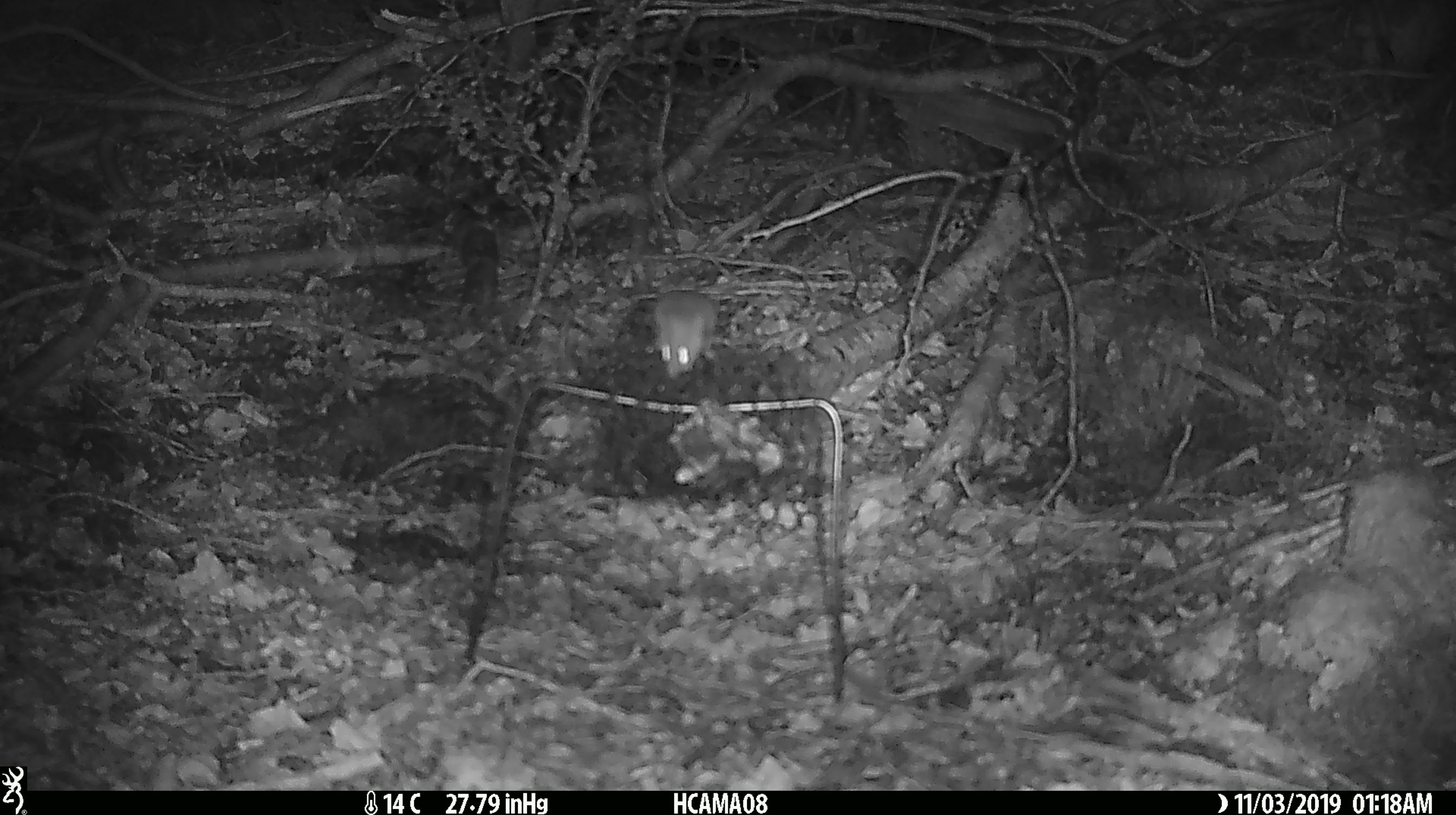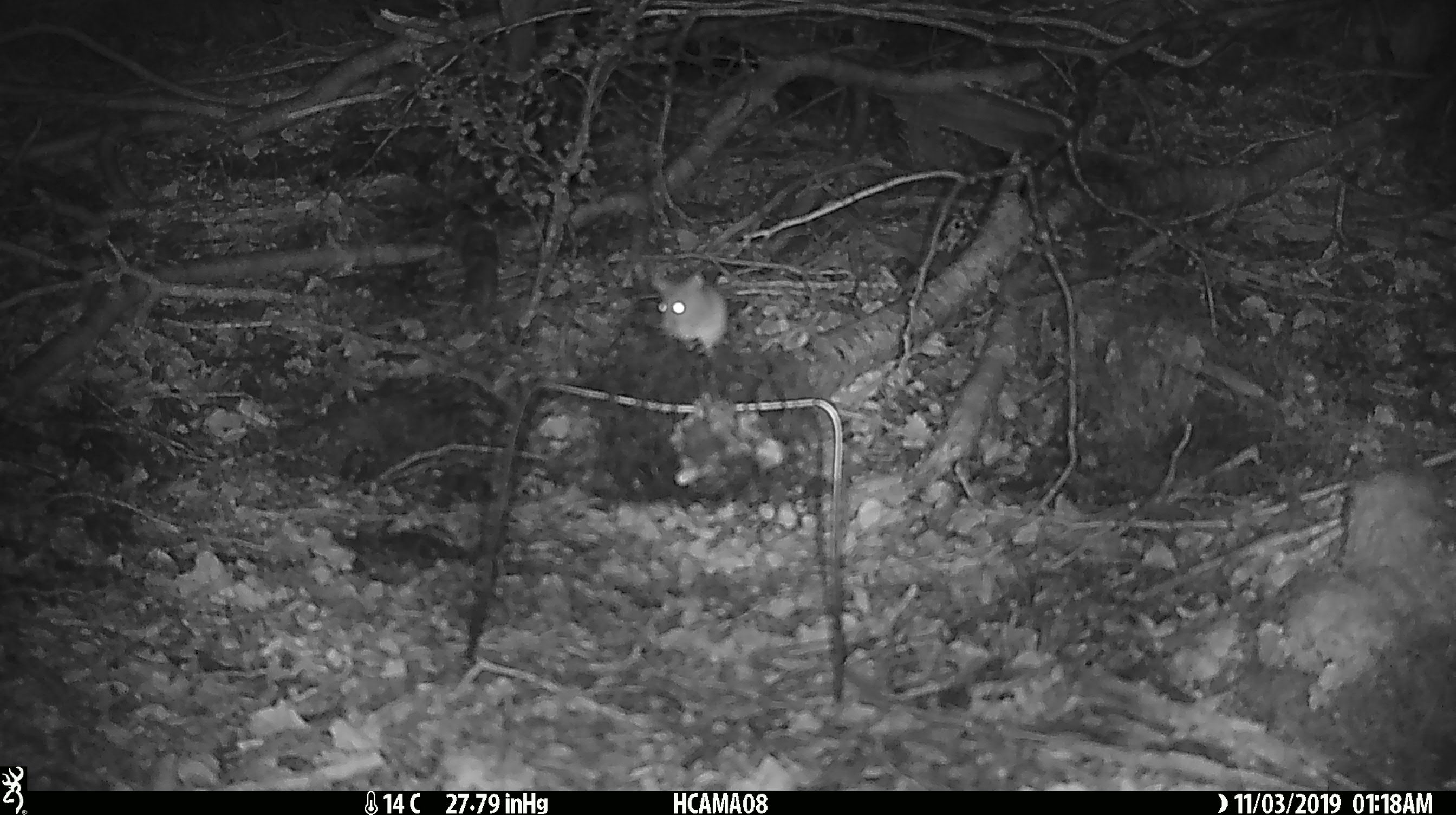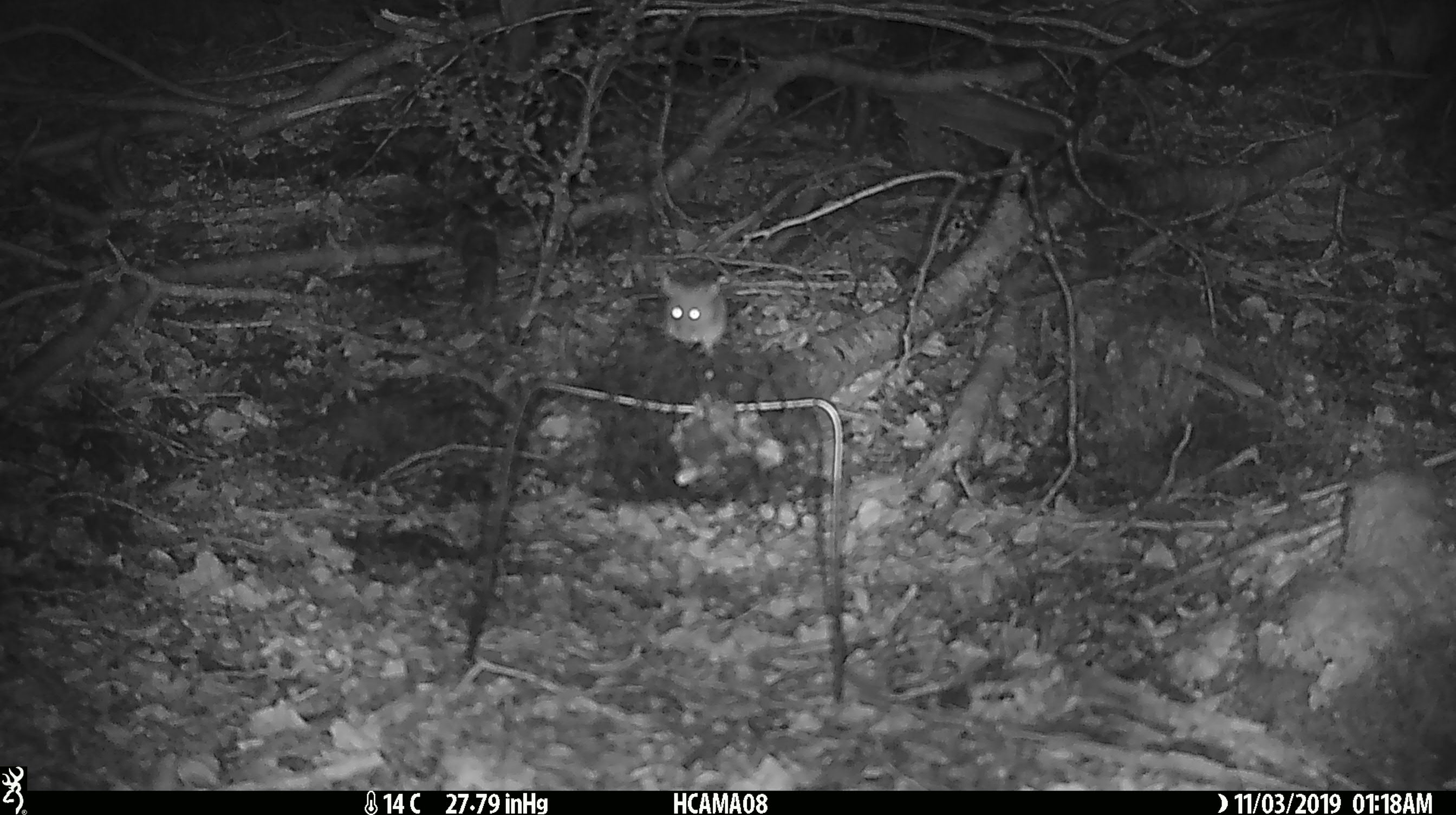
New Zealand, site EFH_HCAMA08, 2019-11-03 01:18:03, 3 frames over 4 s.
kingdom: Animalia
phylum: Chordata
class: Mammalia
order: Rodentia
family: Muridae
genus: Mus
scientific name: Mus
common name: mouse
Mouse (Mus).